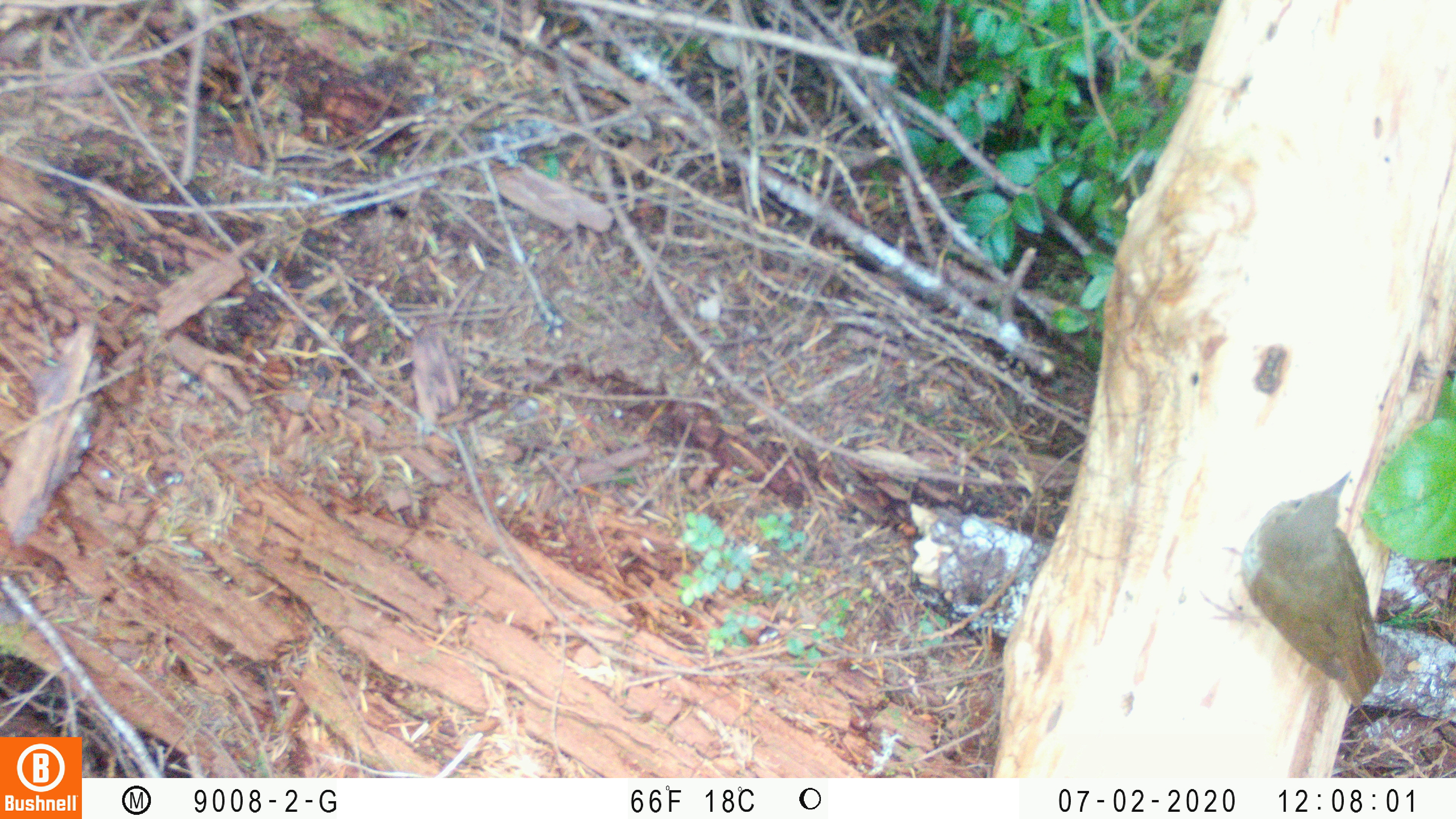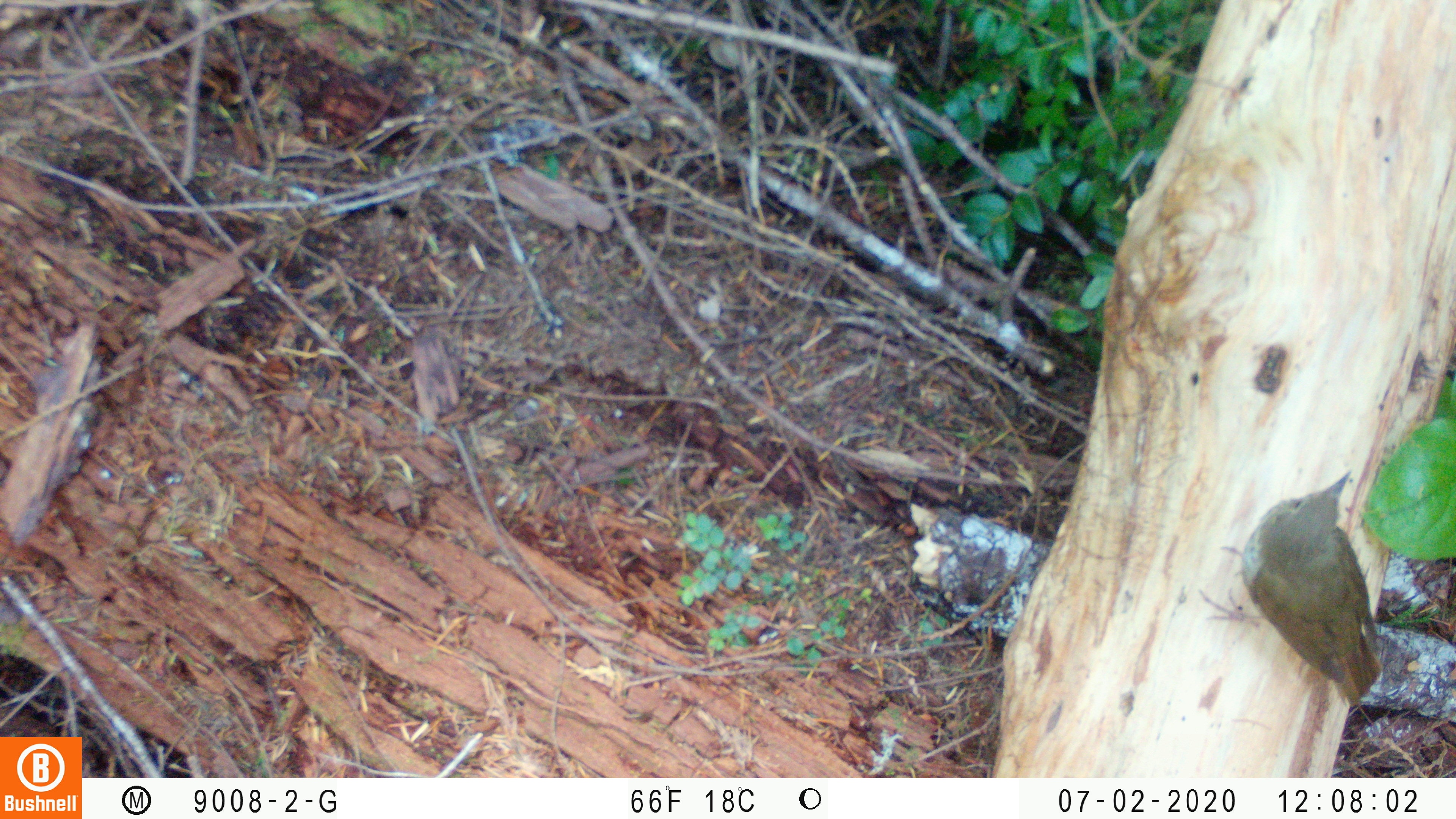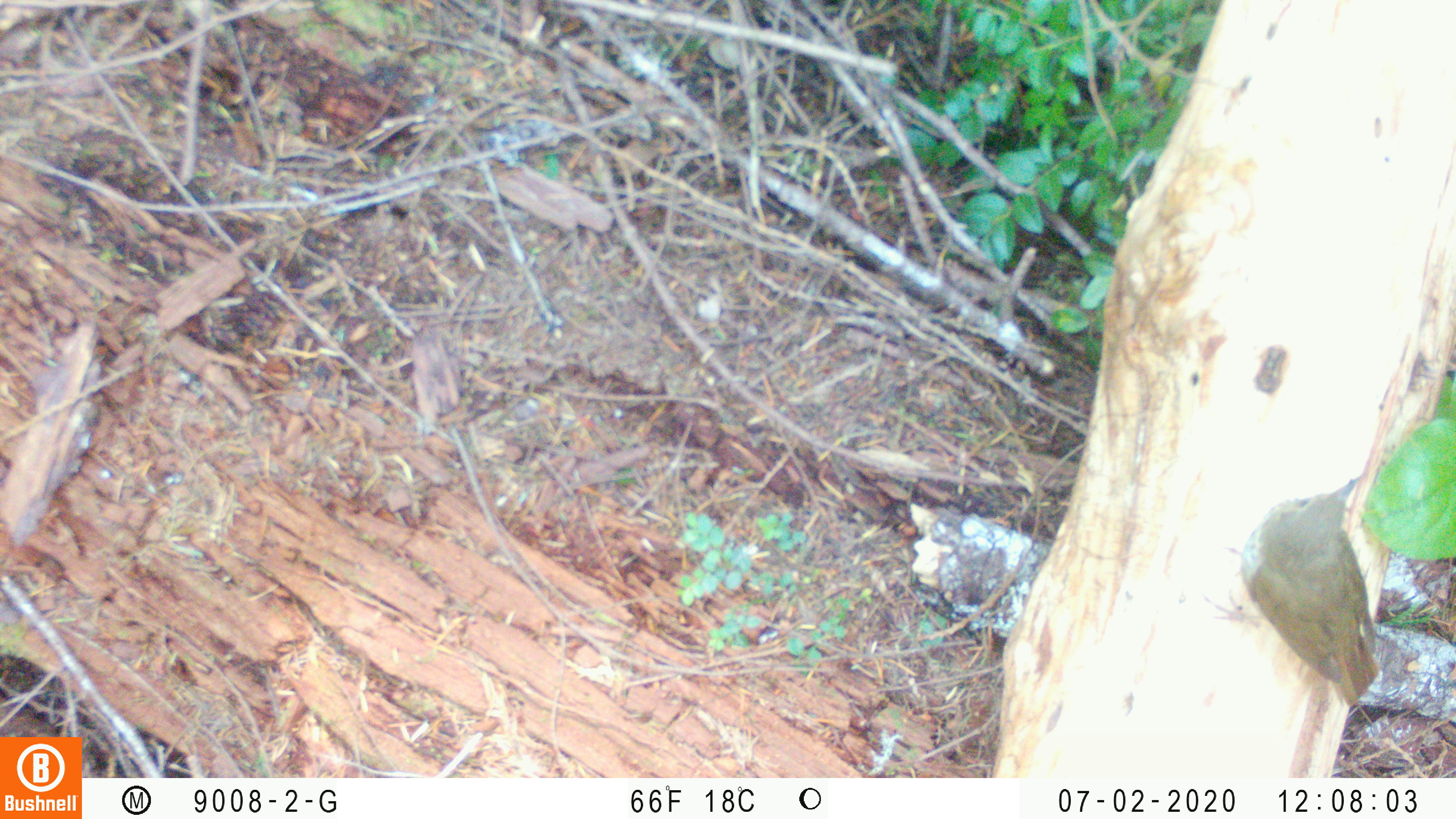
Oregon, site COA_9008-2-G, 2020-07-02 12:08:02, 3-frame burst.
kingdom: Animalia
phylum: Chordata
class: Aves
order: Passeriformes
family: Turdidae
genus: Catharus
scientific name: Catharus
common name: brown thrushes and nightingale-thrushes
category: catharus species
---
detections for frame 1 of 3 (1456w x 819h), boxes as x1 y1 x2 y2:
catharus species: 1195 464 1393 714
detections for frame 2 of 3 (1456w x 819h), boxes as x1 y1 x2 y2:
catharus species: 1194 464 1391 715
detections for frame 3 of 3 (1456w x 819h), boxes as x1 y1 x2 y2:
catharus species: 1196 469 1392 724